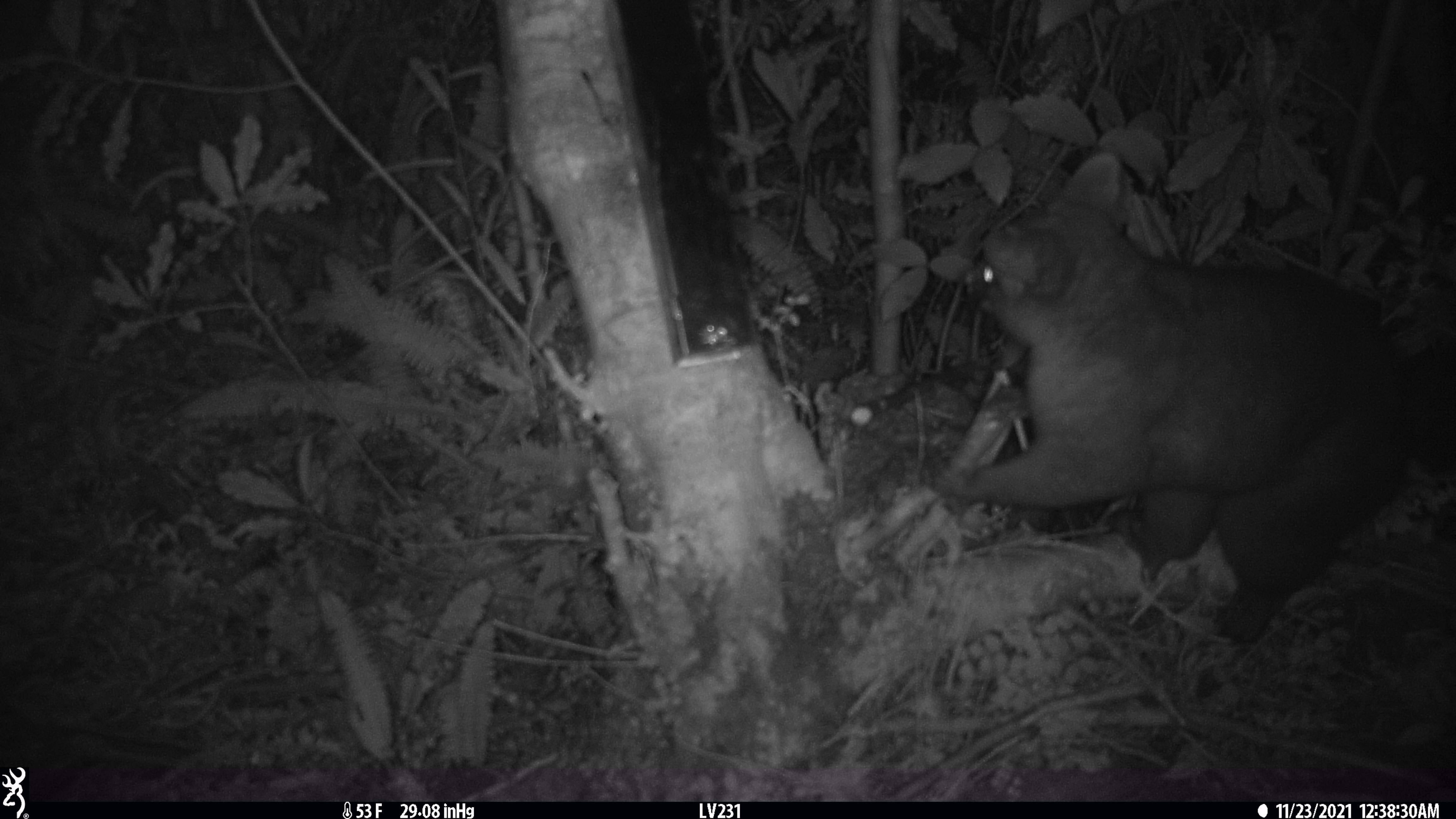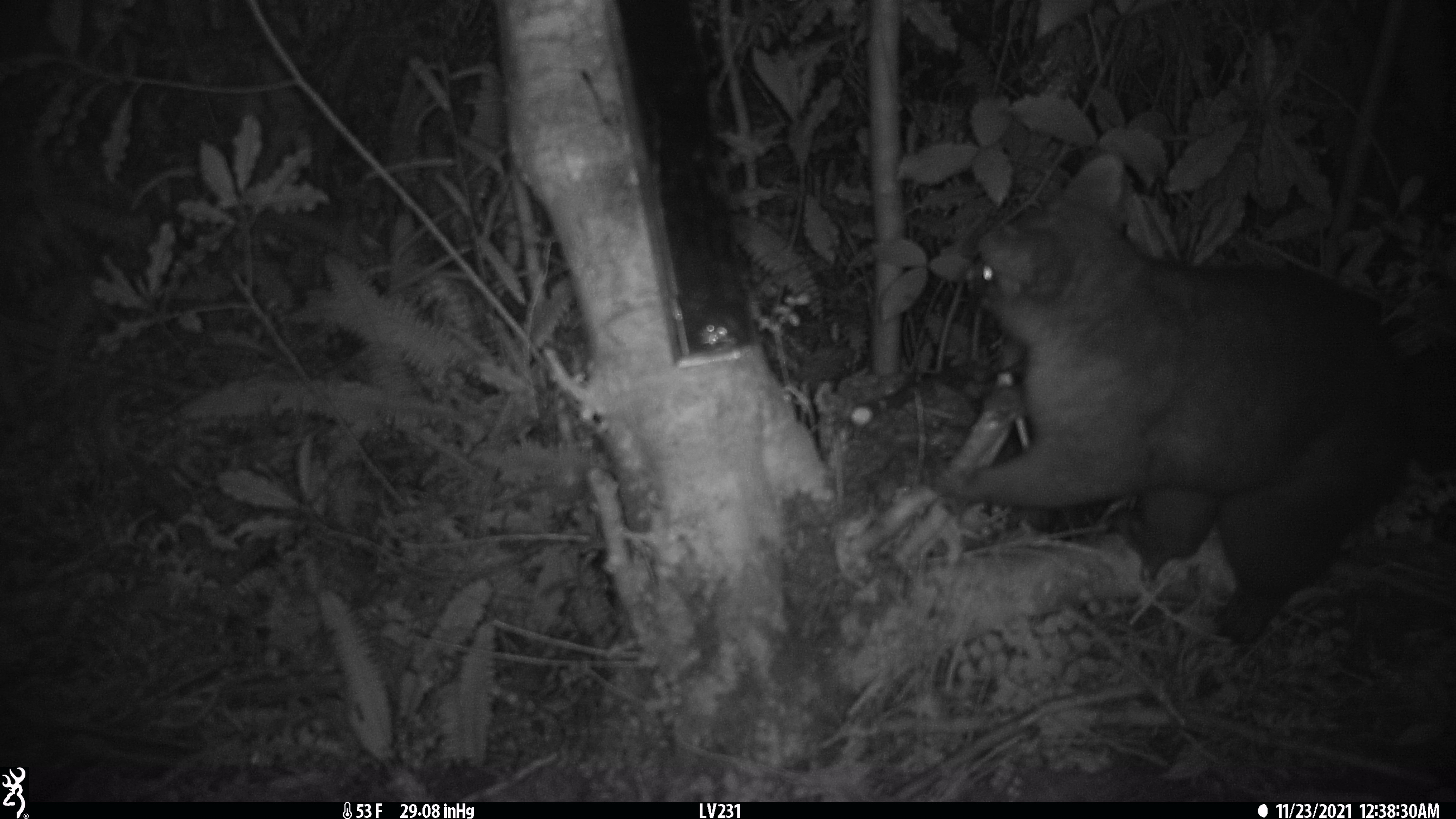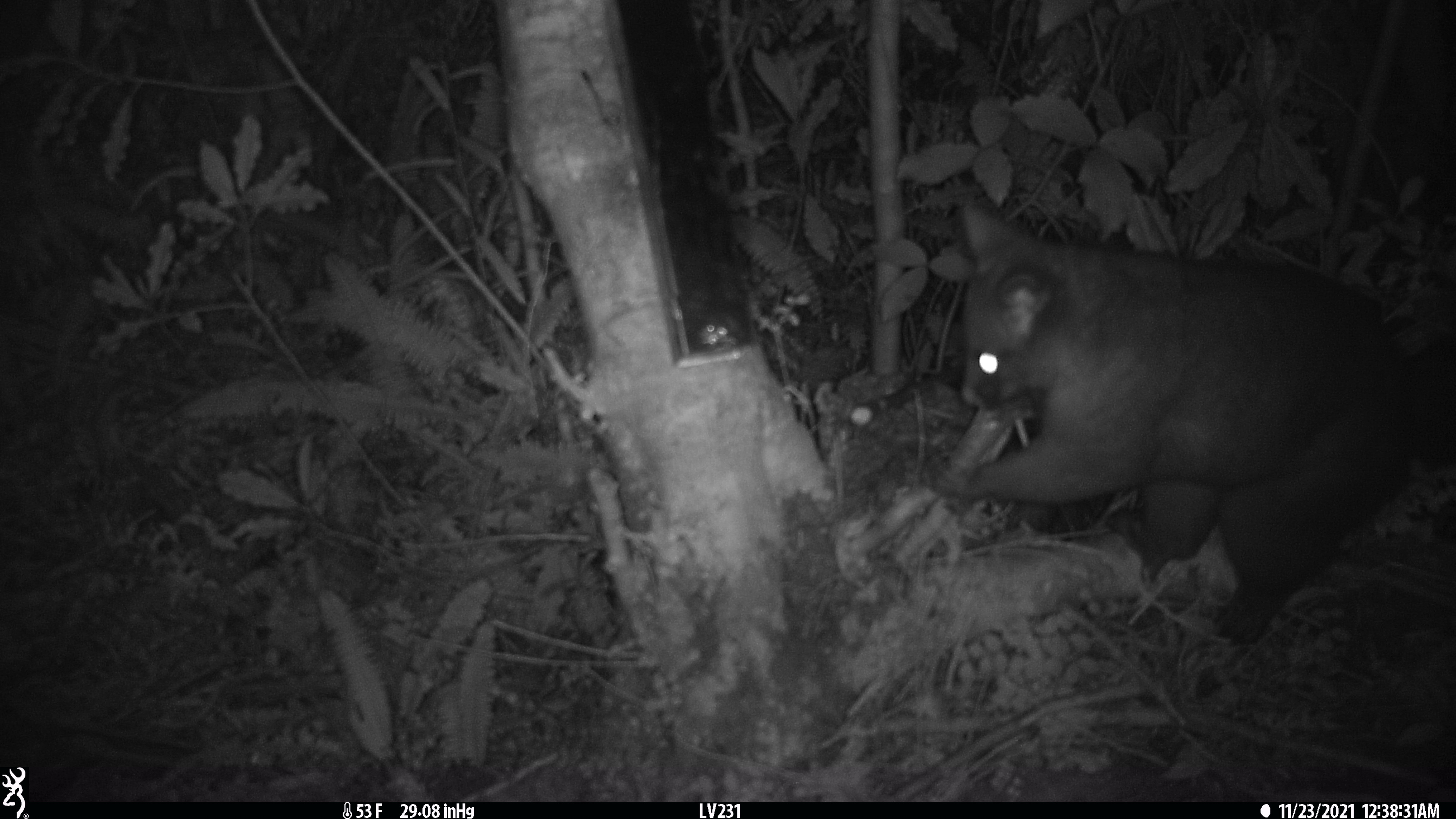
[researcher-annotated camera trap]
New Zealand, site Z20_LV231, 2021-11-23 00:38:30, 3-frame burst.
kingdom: Animalia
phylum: Chordata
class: Mammalia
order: Diprotodontia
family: Phalangeridae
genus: Trichosurus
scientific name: Trichosurus vulpecula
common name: common brushtail possum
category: possum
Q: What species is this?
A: Possum (common brushtail possum) (Trichosurus vulpecula).